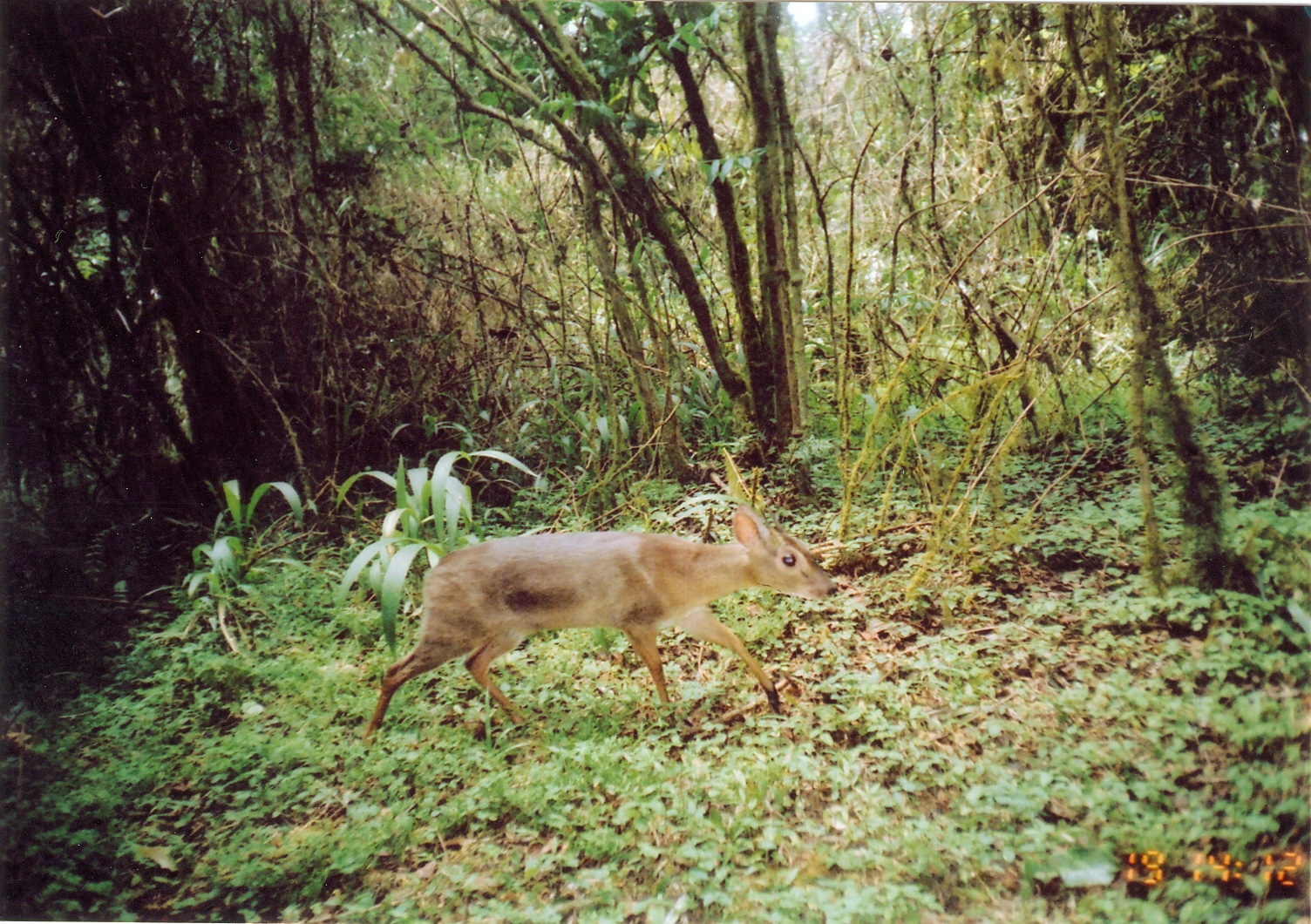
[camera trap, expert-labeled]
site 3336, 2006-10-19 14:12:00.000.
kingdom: Animalia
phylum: Chordata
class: Mammalia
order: Artiodactyla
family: Bovidae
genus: Nesotragus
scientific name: Nesotragus moschatus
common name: suni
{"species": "Nesotragus moschatus (suni)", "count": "1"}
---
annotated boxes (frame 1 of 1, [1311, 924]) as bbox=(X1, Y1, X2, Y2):
nesotragus moschatus: bbox=(359, 502, 840, 754)